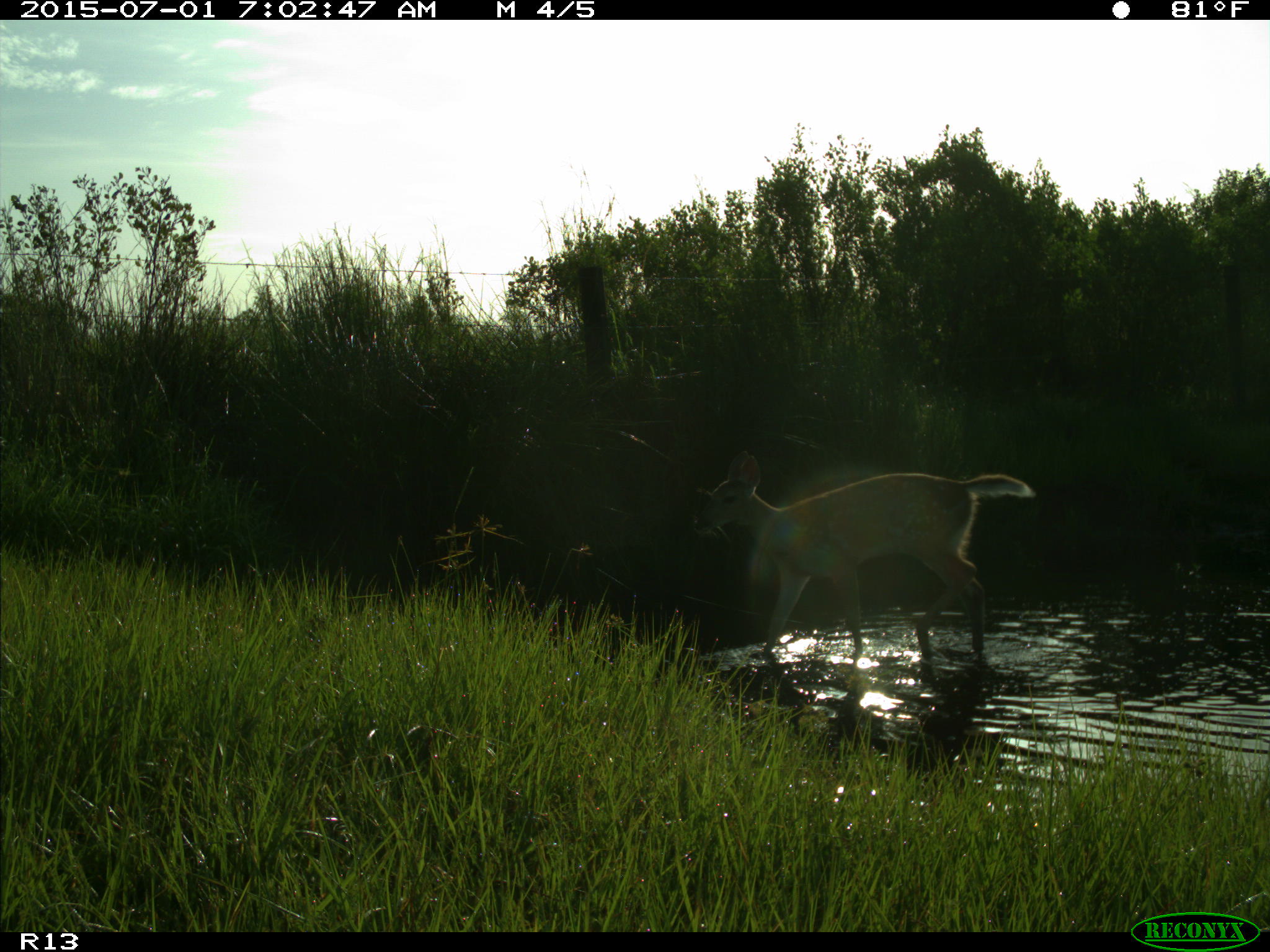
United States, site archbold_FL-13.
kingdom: Animalia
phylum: Chordata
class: Mammalia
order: Artiodactyla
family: Cervidae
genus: Odocoileus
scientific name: Odocoileus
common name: deer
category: unidentified deer